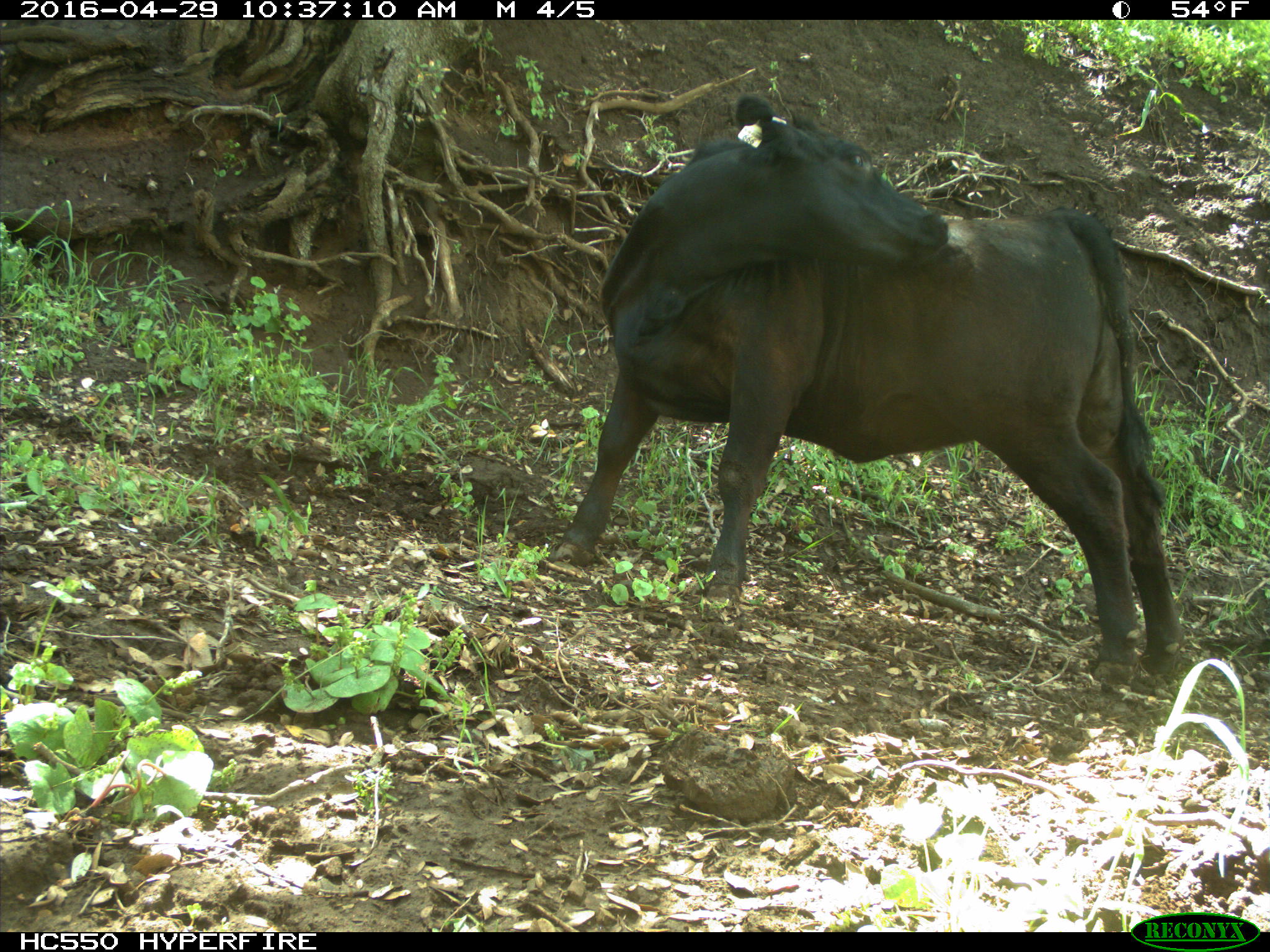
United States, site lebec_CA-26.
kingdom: Animalia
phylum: Chordata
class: Mammalia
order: Artiodactyla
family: Bovidae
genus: Bos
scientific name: Bos taurus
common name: domestic cow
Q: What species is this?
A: Bos taurus (domestic cow).